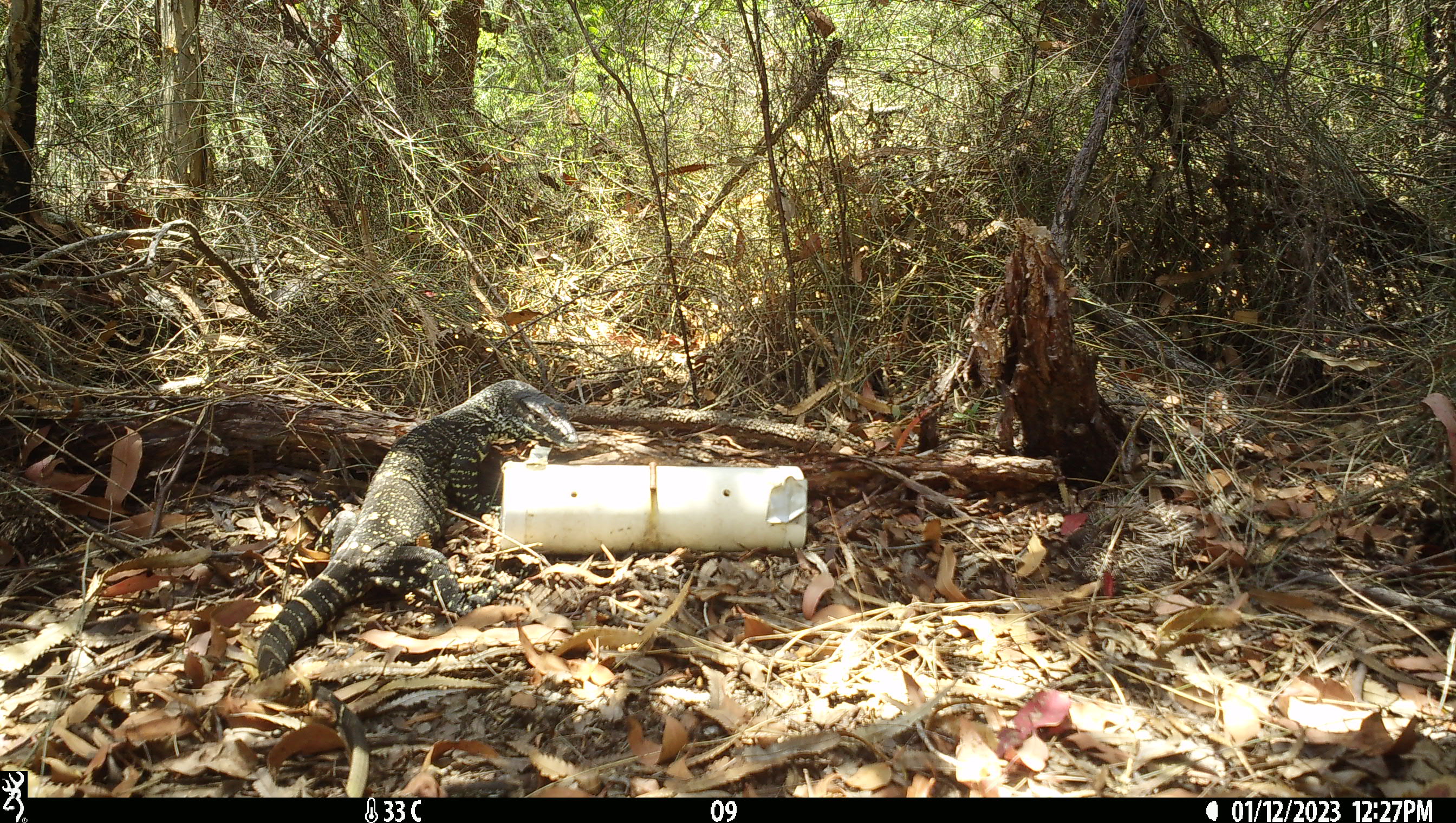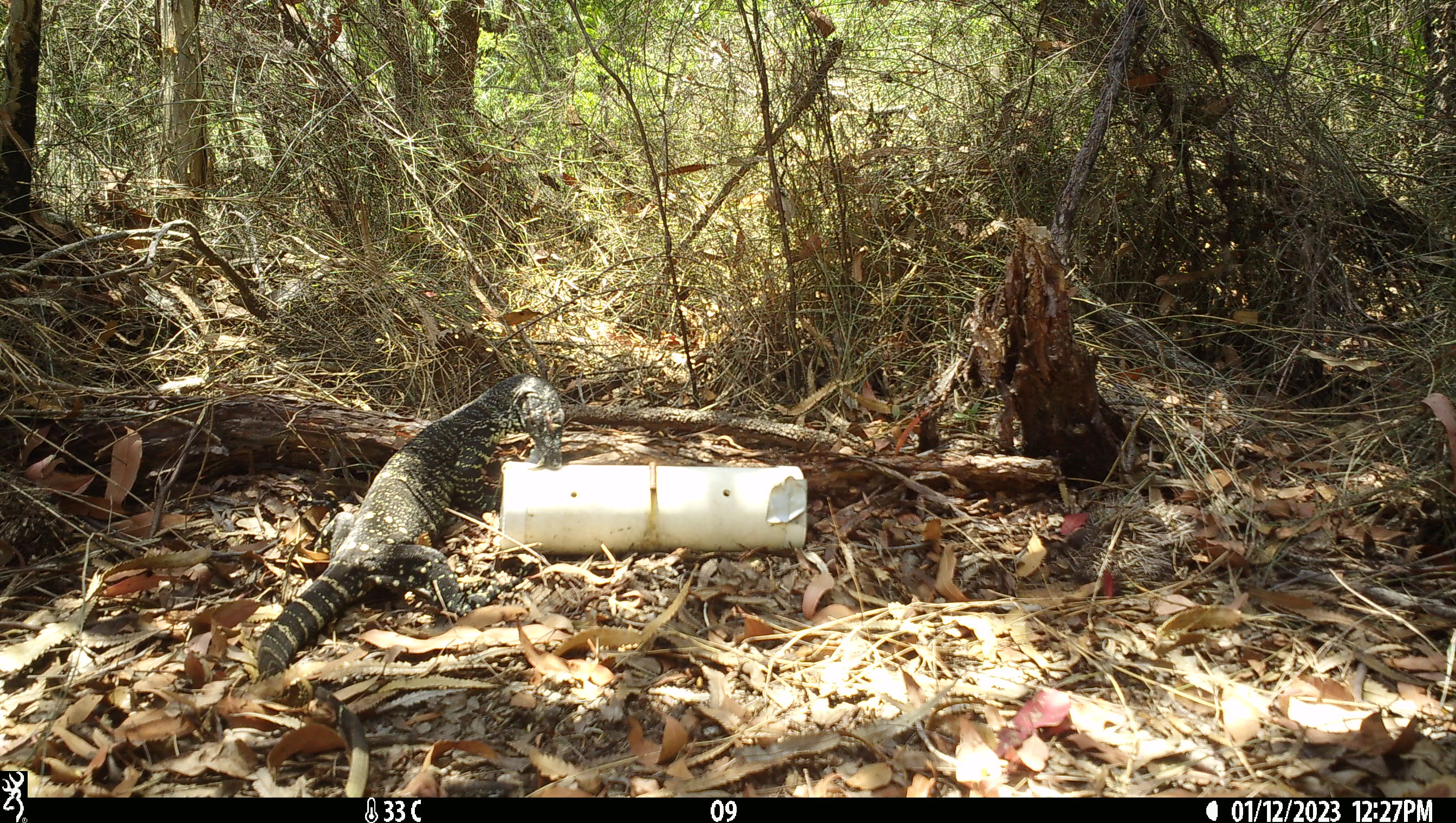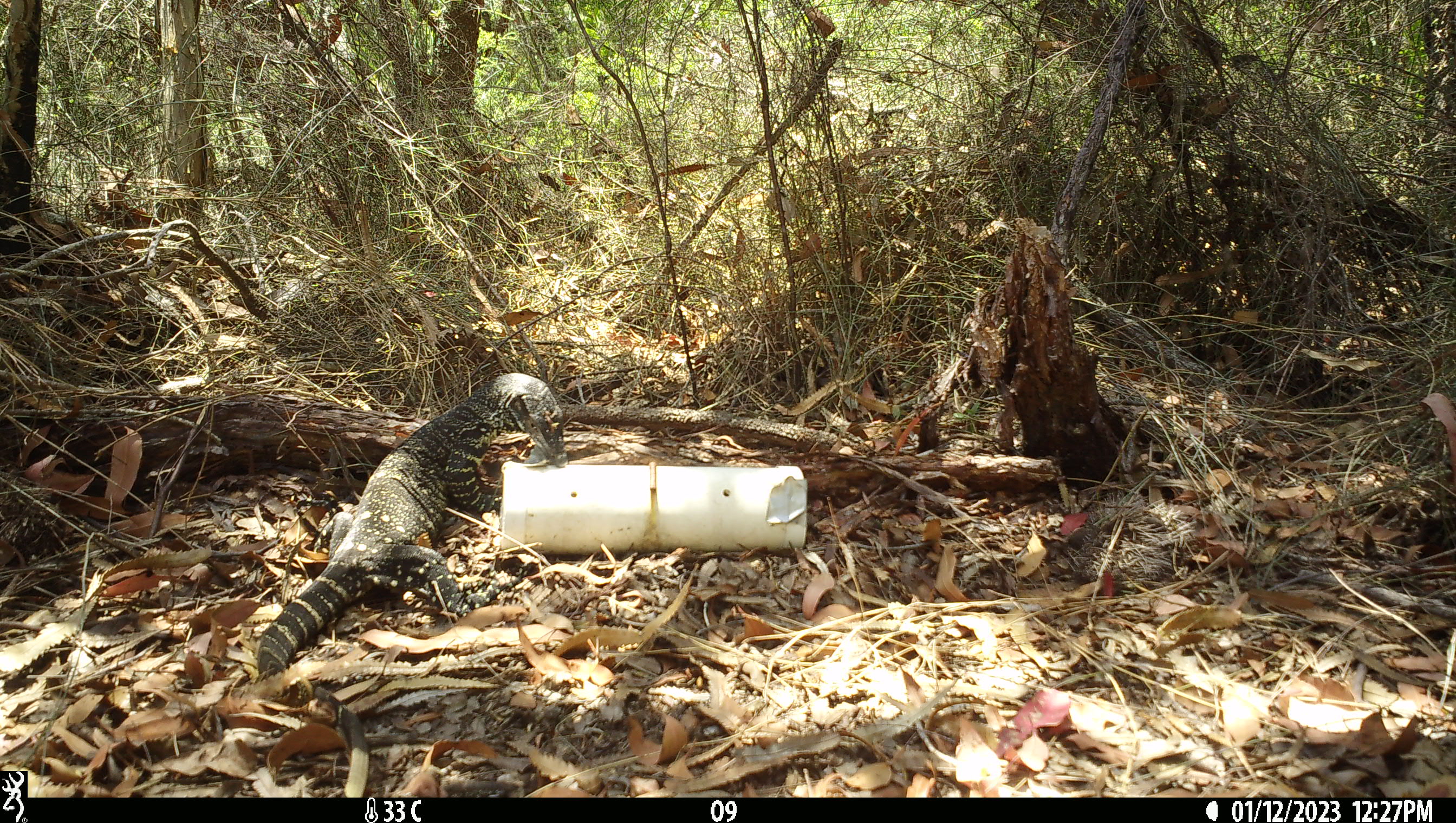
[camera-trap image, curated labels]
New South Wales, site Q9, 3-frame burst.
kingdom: Animalia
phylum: Chordata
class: Reptilia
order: Squamata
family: Varanidae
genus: Varanus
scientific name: Varanus varius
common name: lace monitor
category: goanna